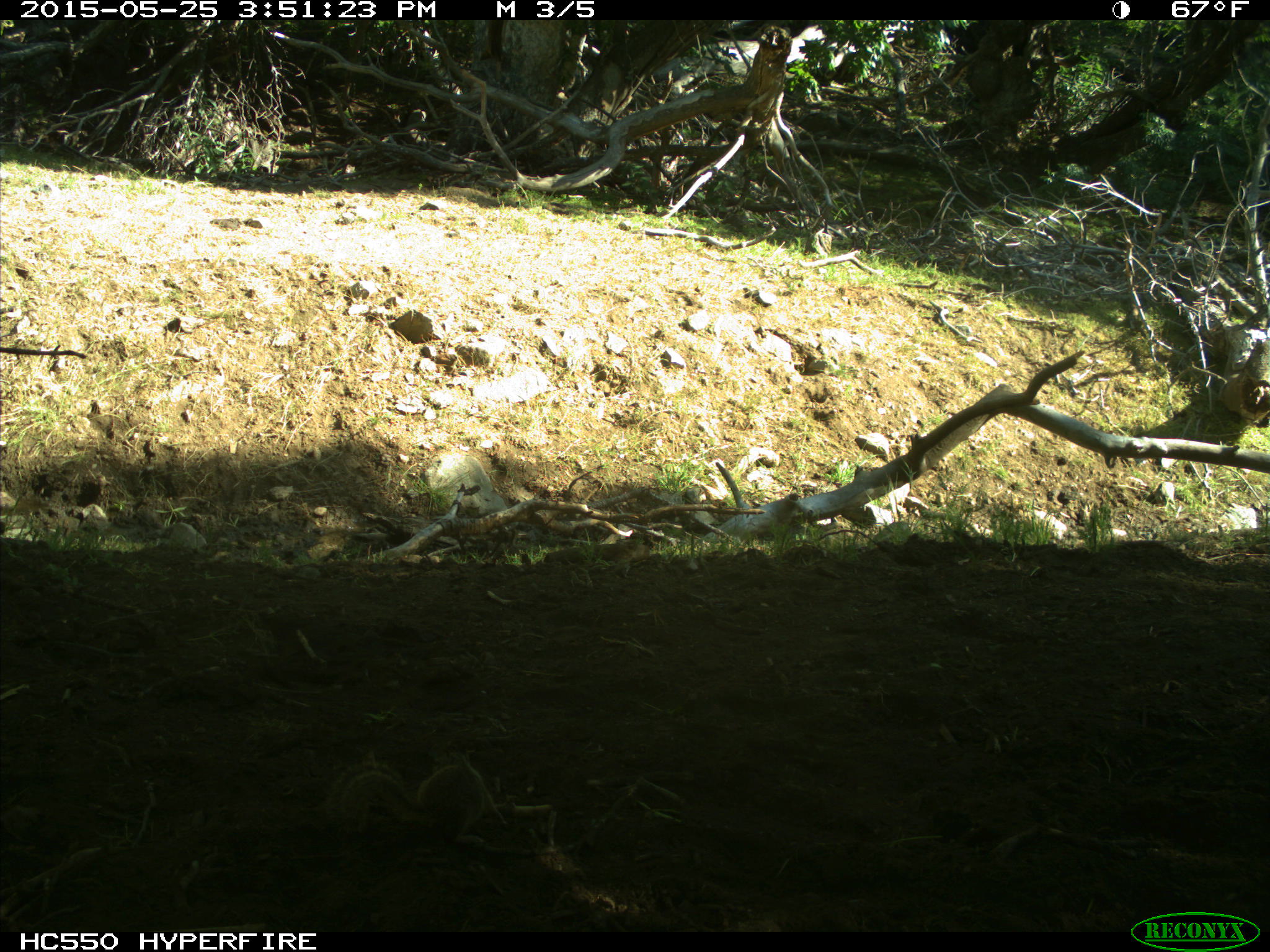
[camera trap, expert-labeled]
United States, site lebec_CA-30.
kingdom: Animalia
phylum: Chordata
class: Mammalia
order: Rodentia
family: Sciuridae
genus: Otospermophilus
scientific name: Otospermophilus beecheyi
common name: california ground squirrel